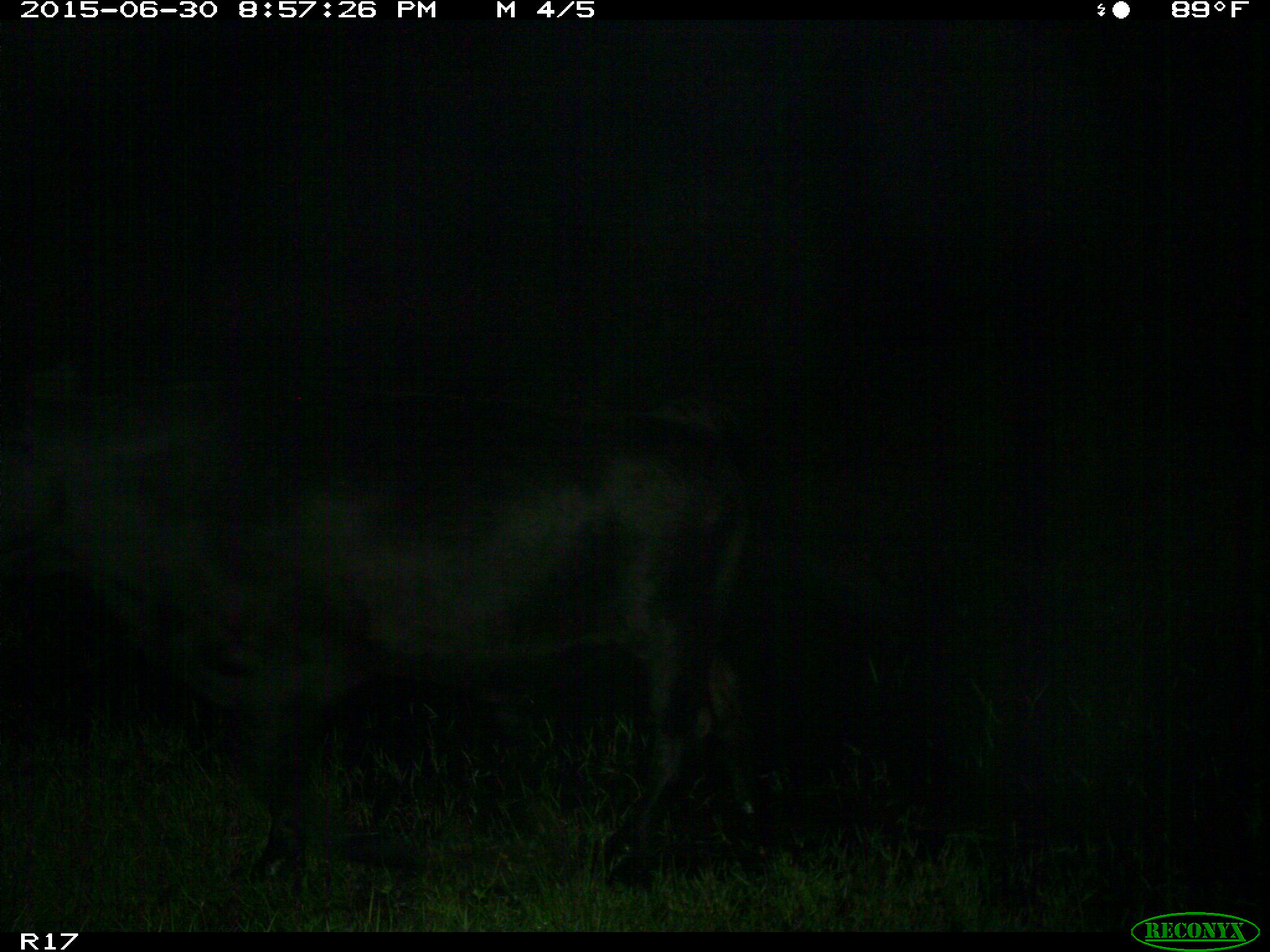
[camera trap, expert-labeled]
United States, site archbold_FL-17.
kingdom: Animalia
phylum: Chordata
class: Mammalia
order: Artiodactyla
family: Bovidae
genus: Bos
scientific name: Bos taurus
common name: domestic cow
Bos taurus (domestic cow).